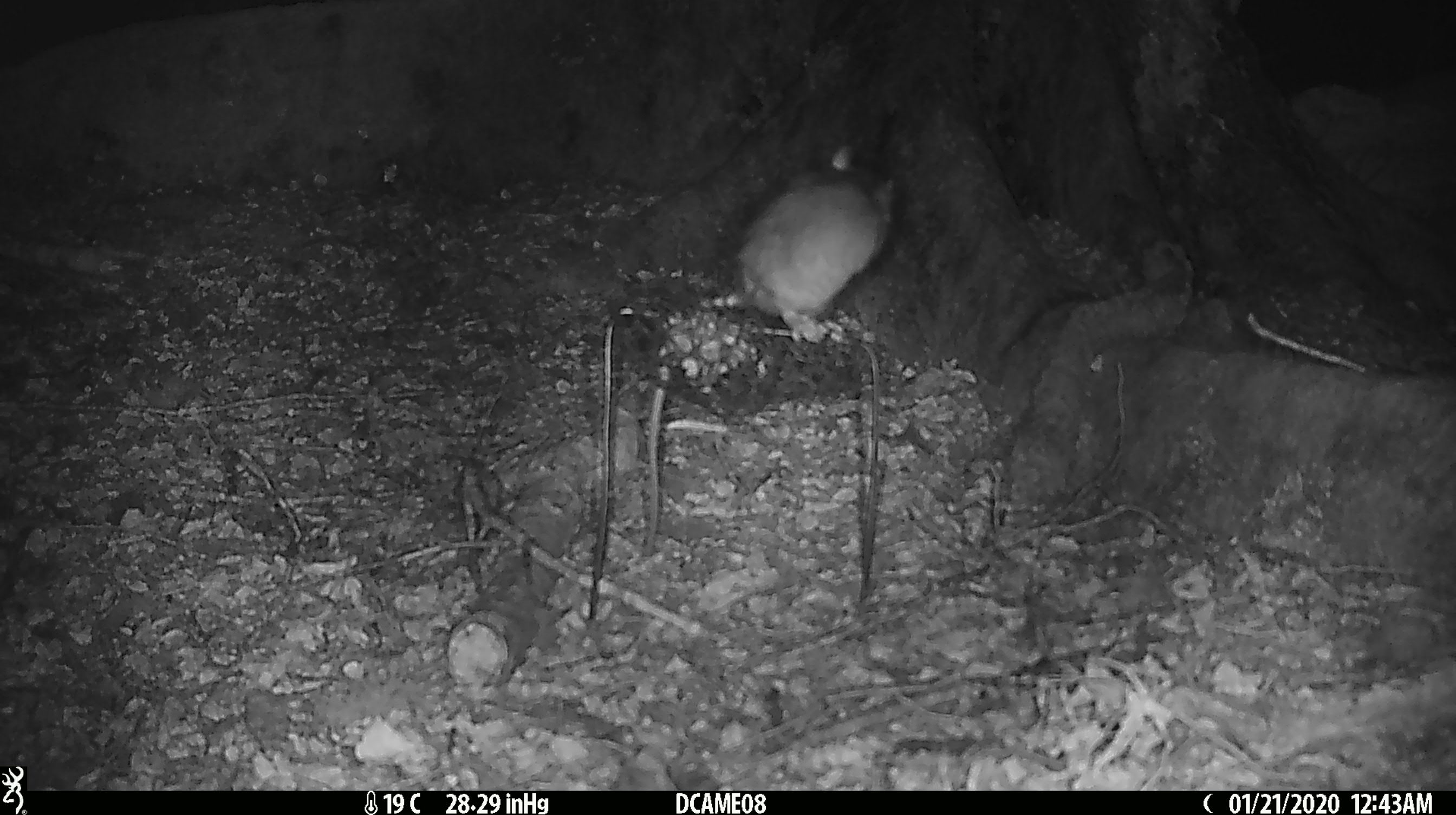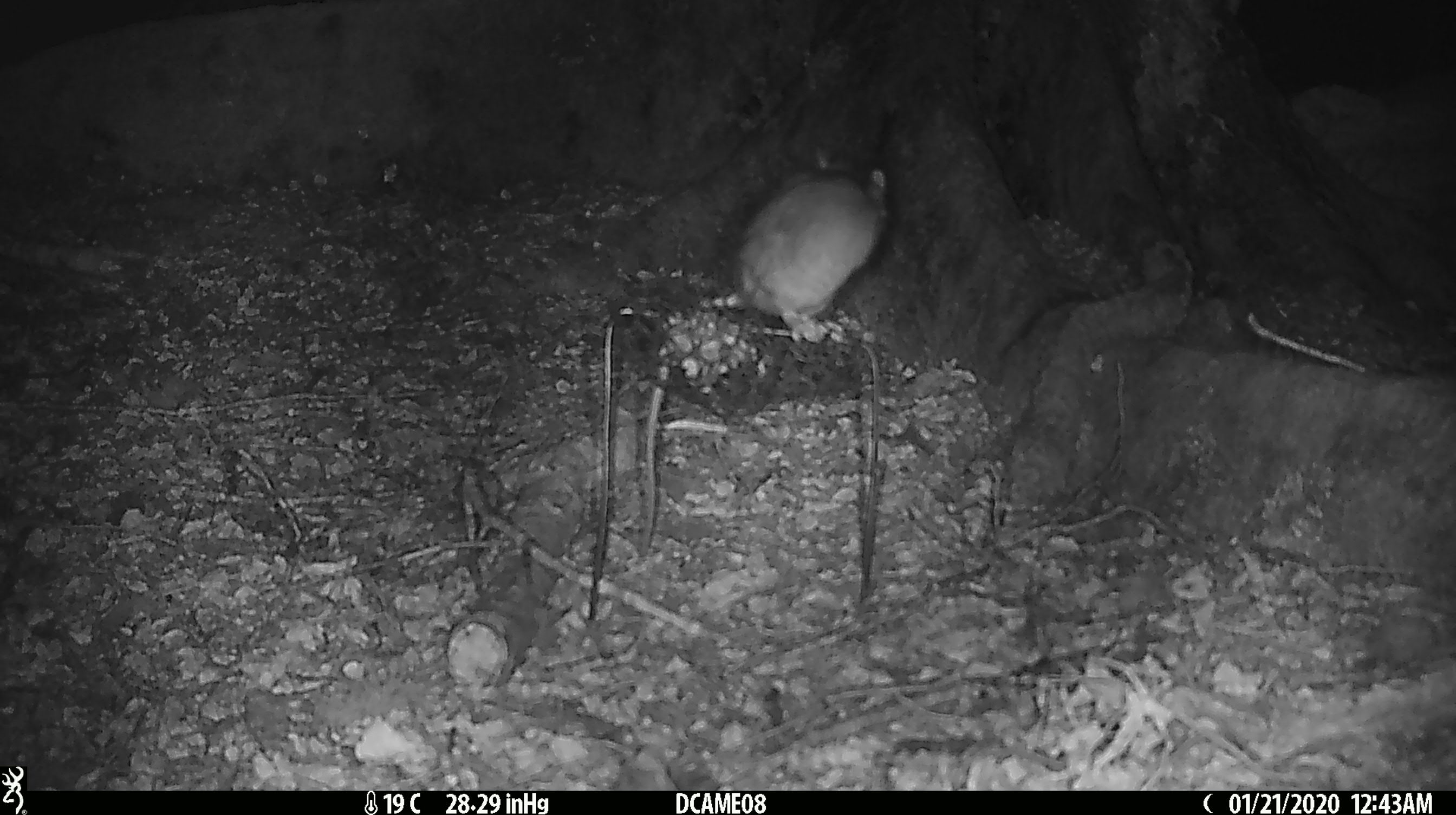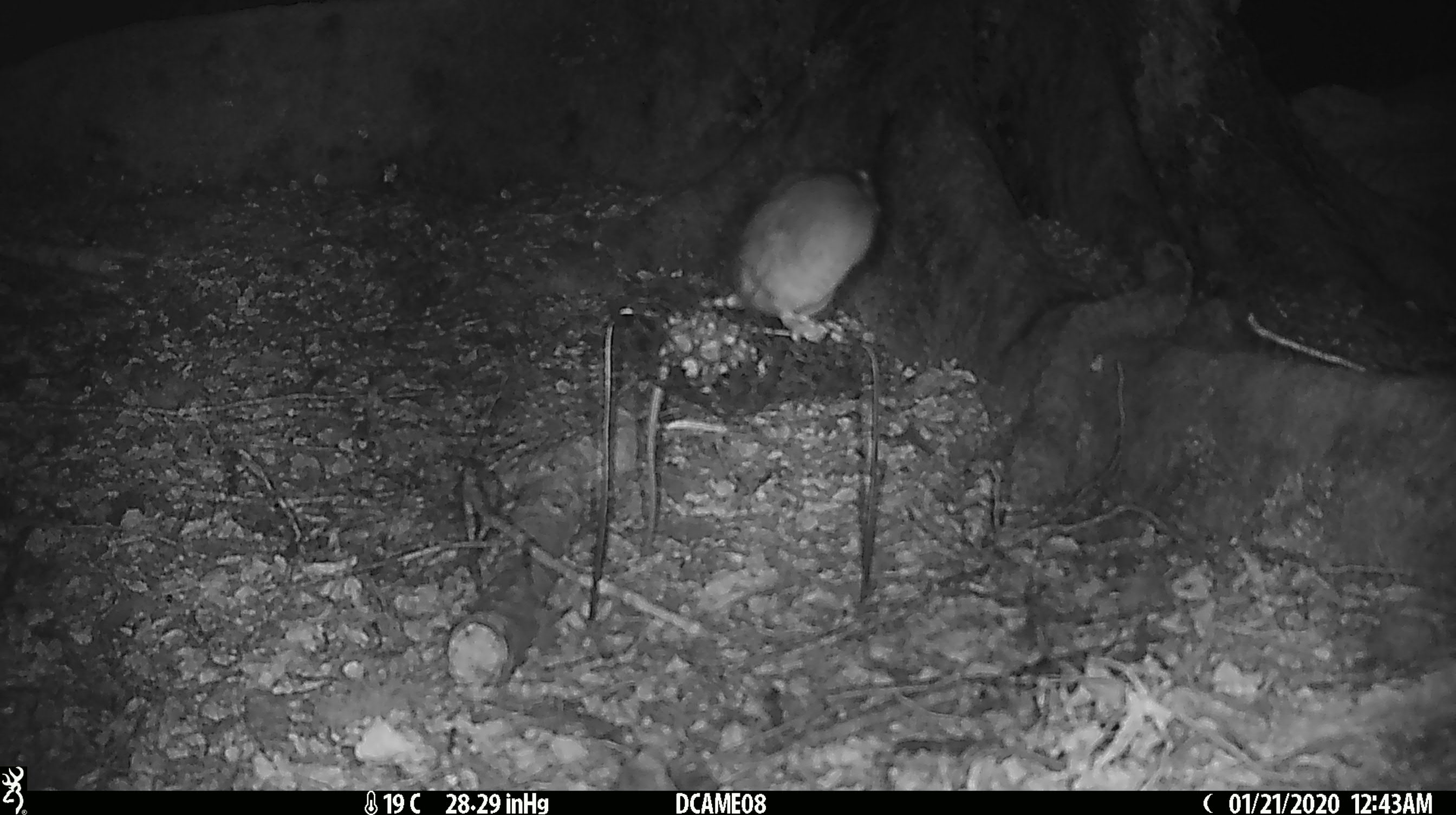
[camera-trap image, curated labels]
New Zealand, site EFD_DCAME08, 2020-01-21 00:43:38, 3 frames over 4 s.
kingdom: Animalia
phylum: Chordata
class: Mammalia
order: Rodentia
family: Muridae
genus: Rattus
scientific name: Rattus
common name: rat